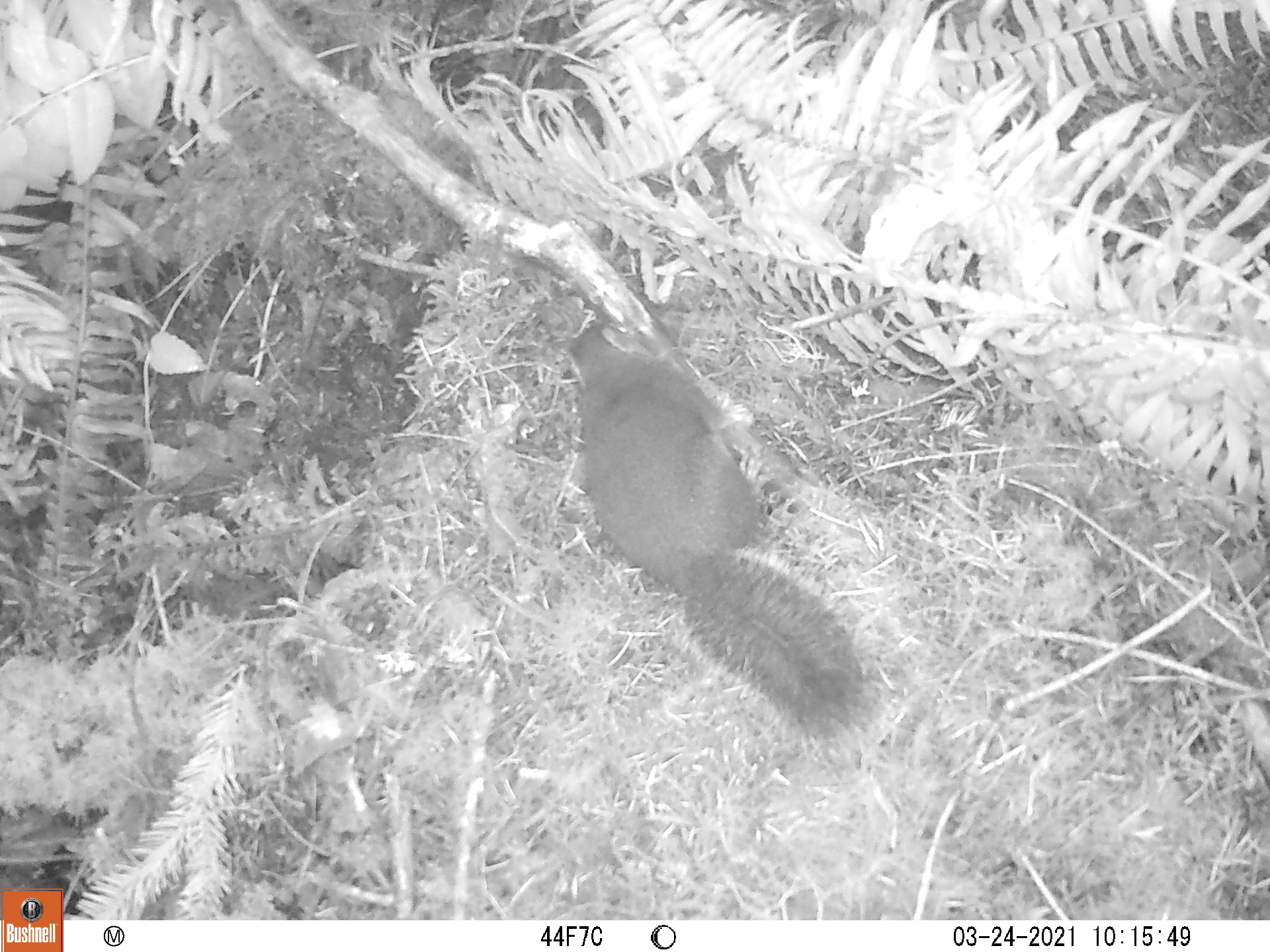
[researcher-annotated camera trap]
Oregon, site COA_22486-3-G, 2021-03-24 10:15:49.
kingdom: Animalia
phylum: Chordata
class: Mammalia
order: Rodentia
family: Sciuridae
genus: Tamiasciurus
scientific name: Tamiasciurus douglasii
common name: douglas squirrel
Douglas squirrel (Tamiasciurus douglasii).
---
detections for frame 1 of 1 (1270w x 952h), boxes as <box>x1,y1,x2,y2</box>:
douglas squirrel: <box>552,324,884,741</box>